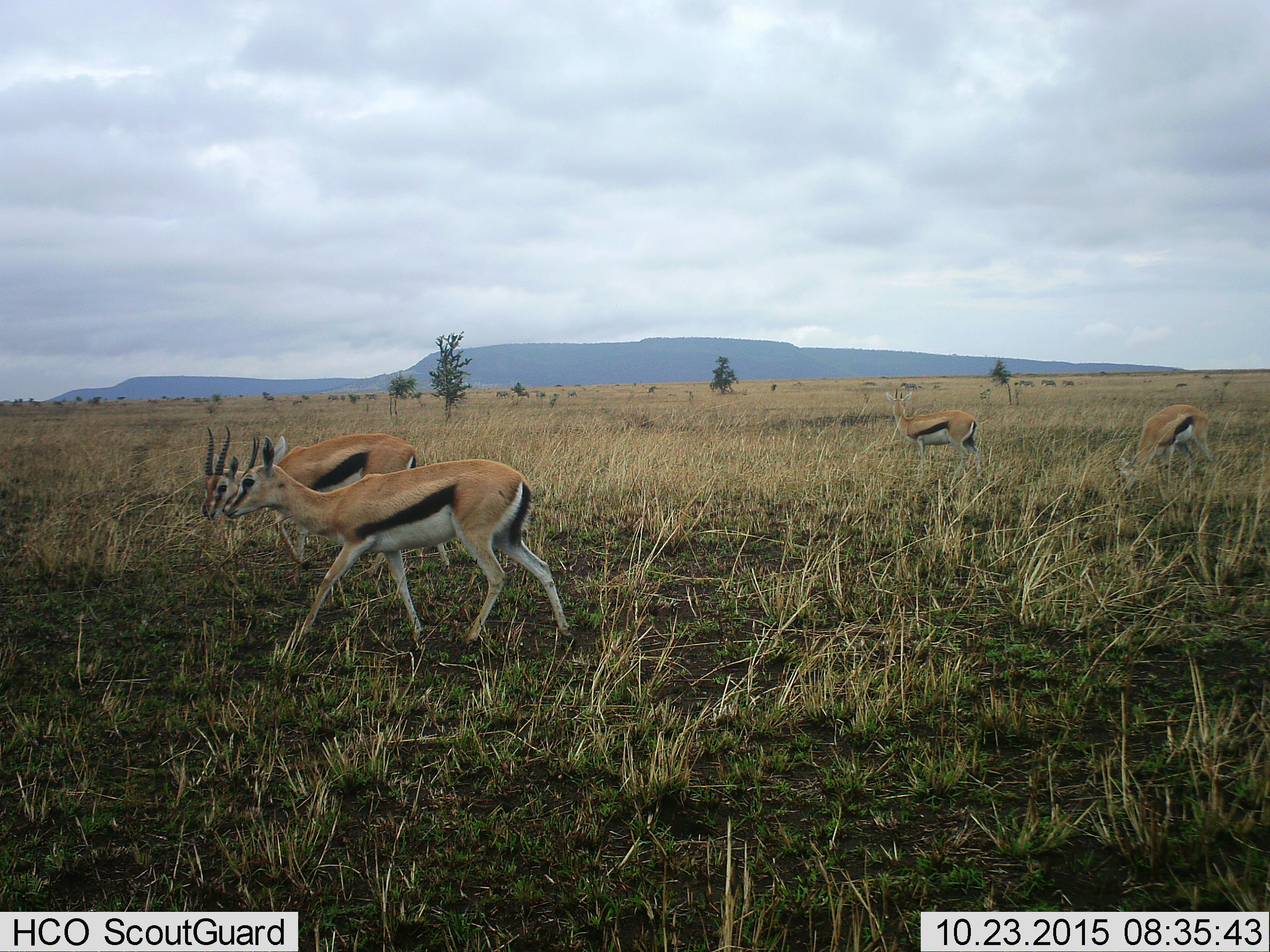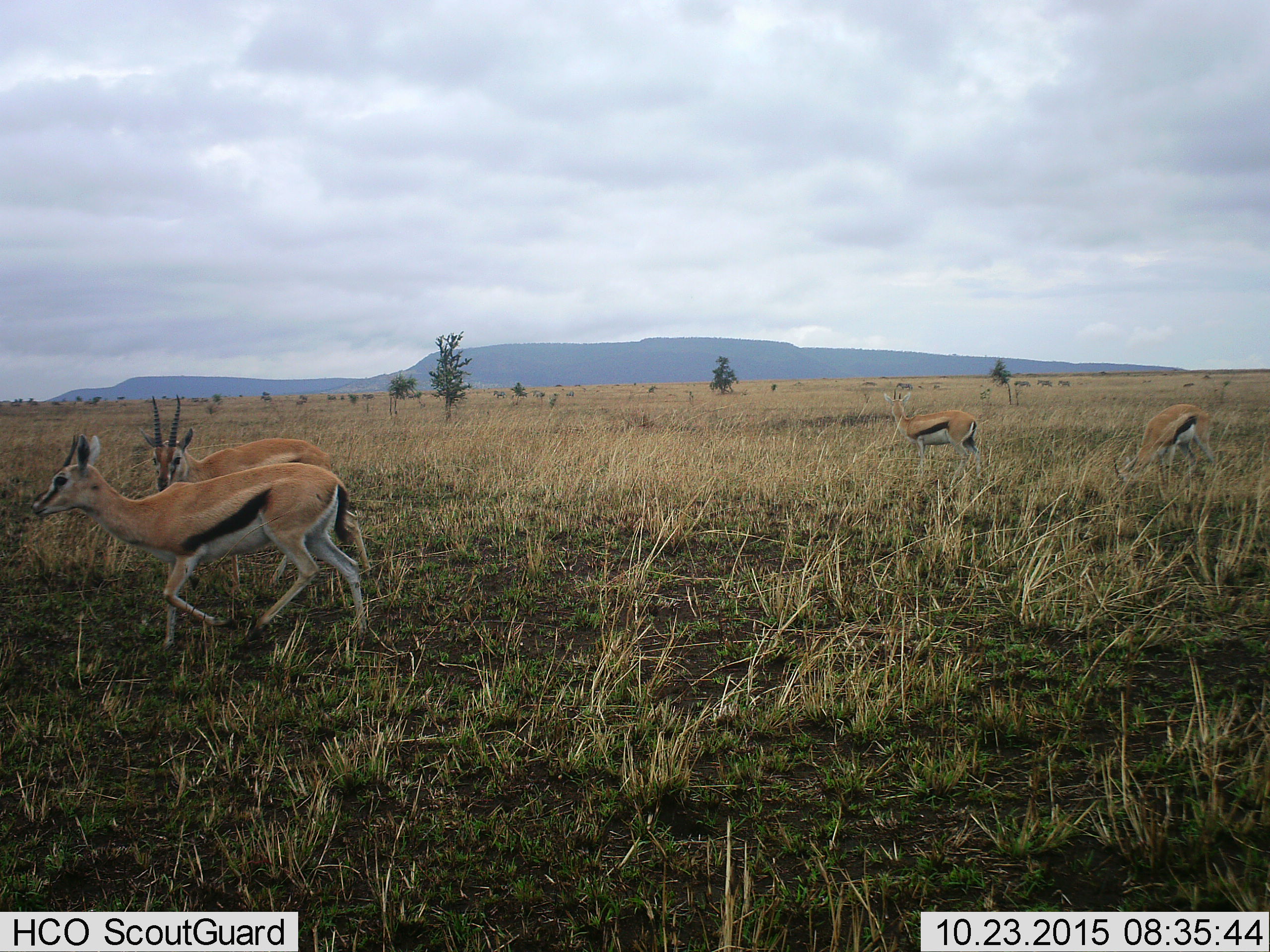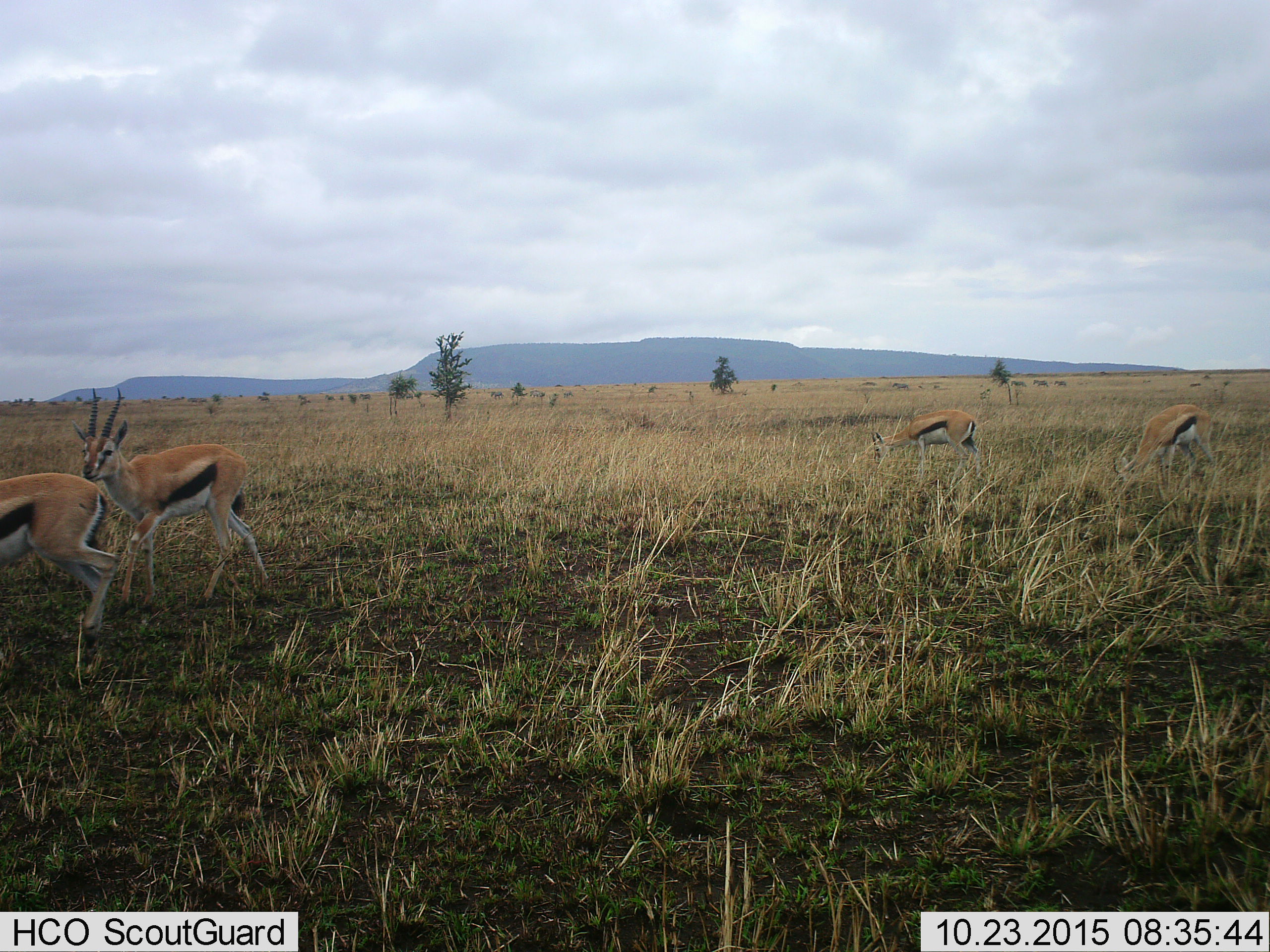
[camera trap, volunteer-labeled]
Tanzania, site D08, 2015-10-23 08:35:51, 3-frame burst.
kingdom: Animalia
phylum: Chordata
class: Mammalia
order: Artiodactyla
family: Bovidae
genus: Eudorcas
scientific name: Eudorcas thomsonii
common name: thomson's gazelle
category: gazellethomsons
Gazellethomsons (thomson's gazelle) (Eudorcas thomsonii), count 4. Behavior (volunteer vote fractions): standing 37%, resting 0%, moving 74%, interacting 5%. Young present (vote fraction): 5%. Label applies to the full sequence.